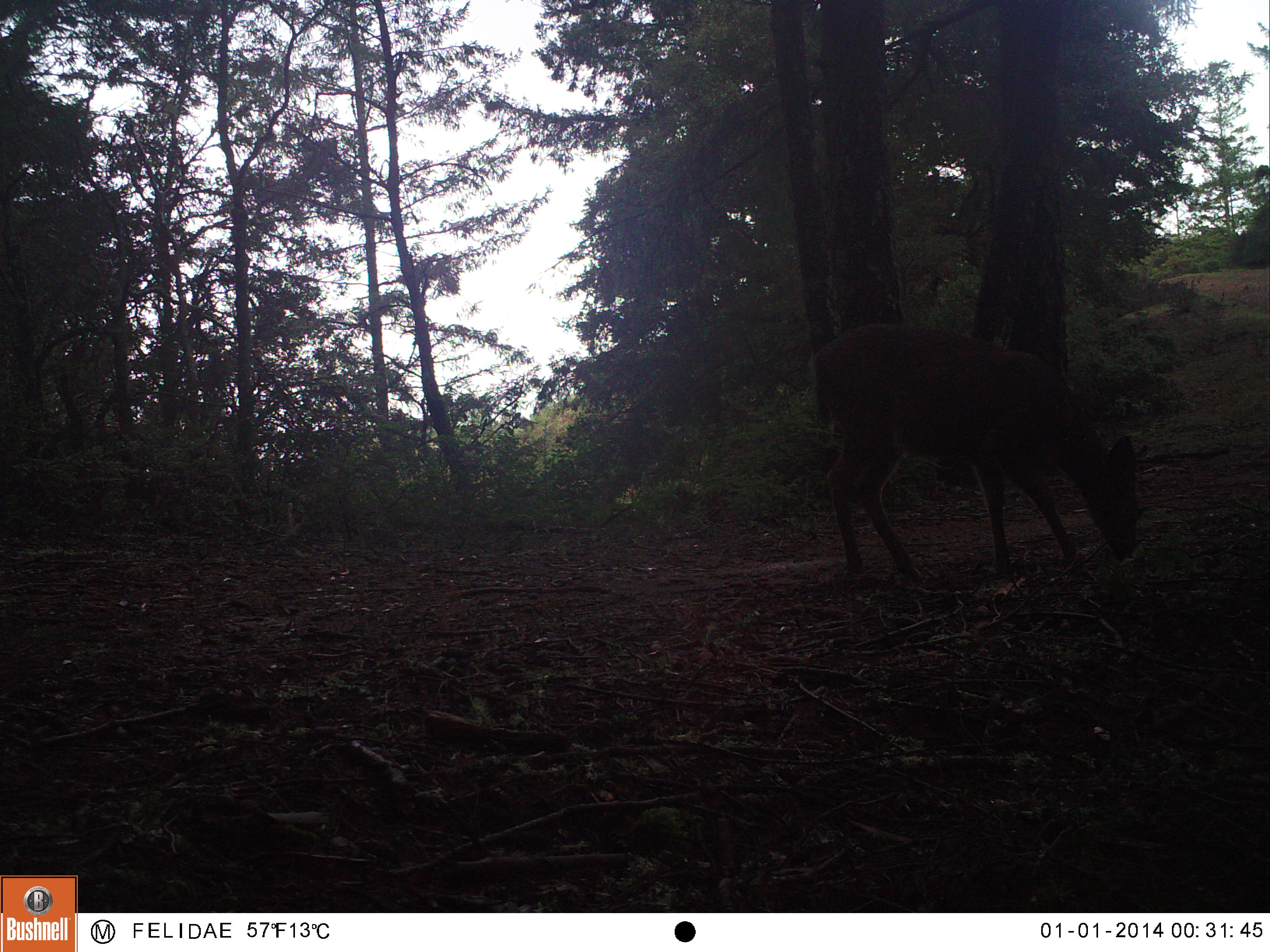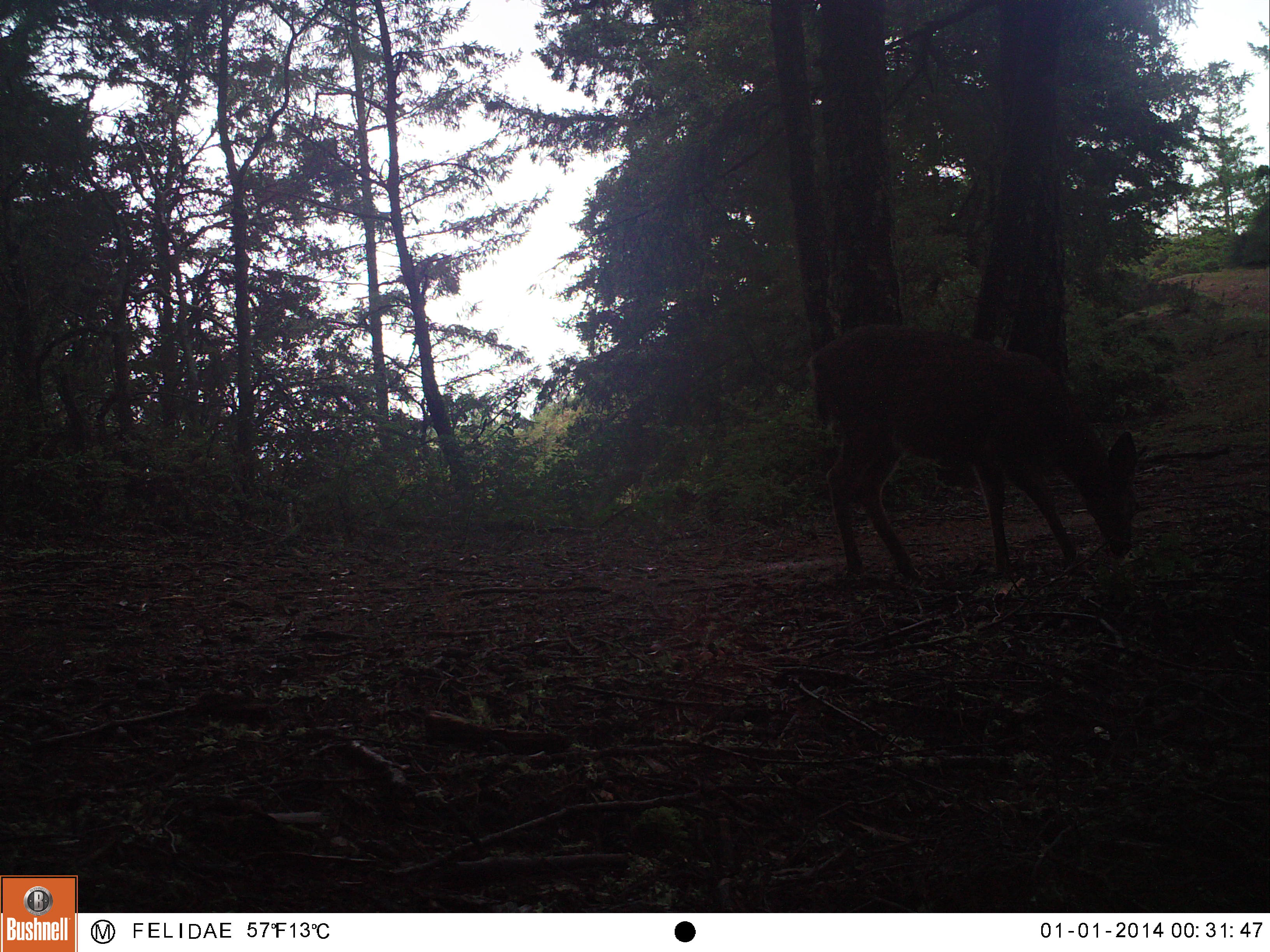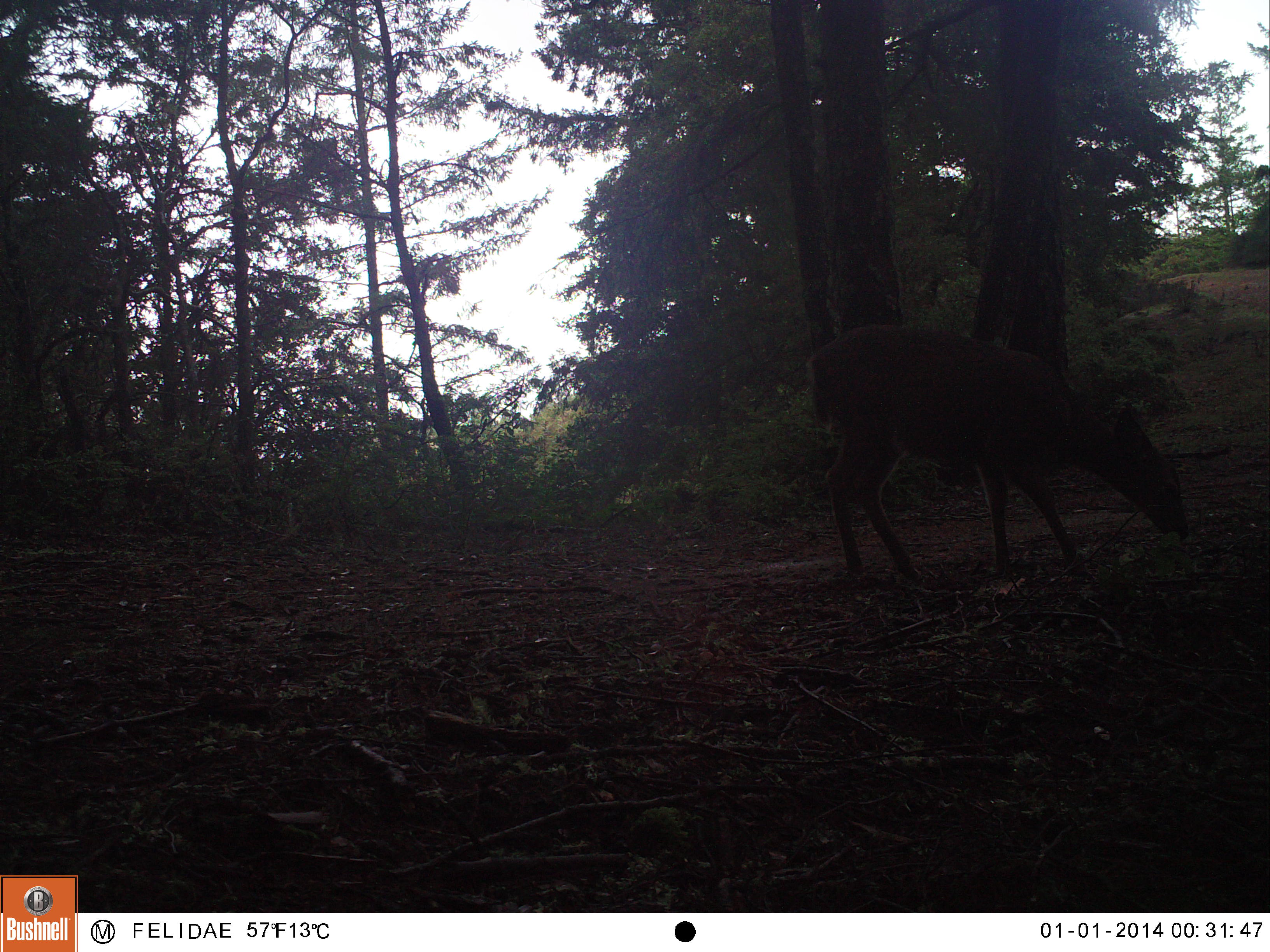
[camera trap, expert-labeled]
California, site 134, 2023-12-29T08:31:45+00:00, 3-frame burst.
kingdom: Animalia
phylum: Chordata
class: Mammalia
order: Artiodactyla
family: Cervidae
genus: Odocoileus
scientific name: Odocoileus hemionus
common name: mule deer